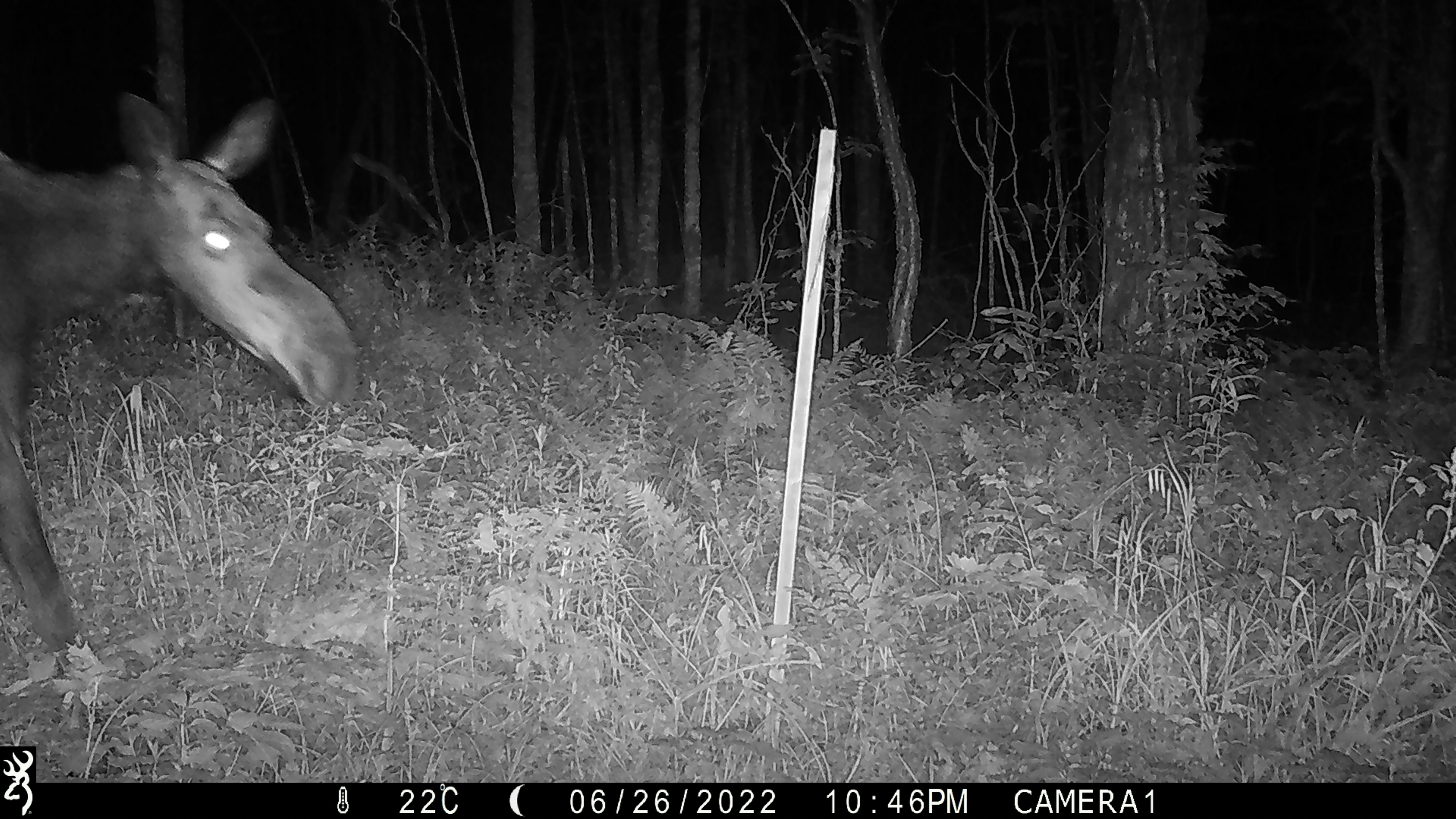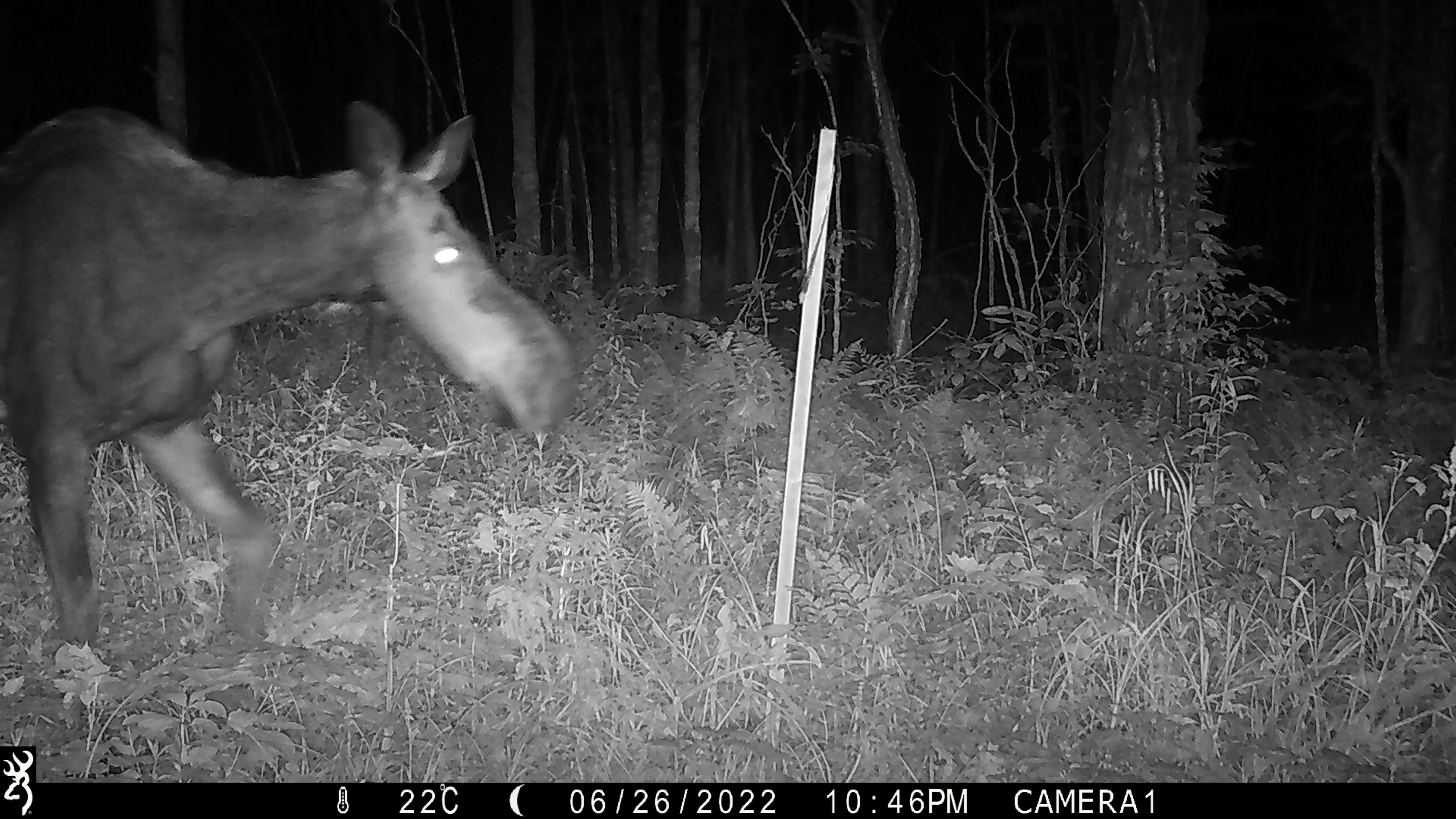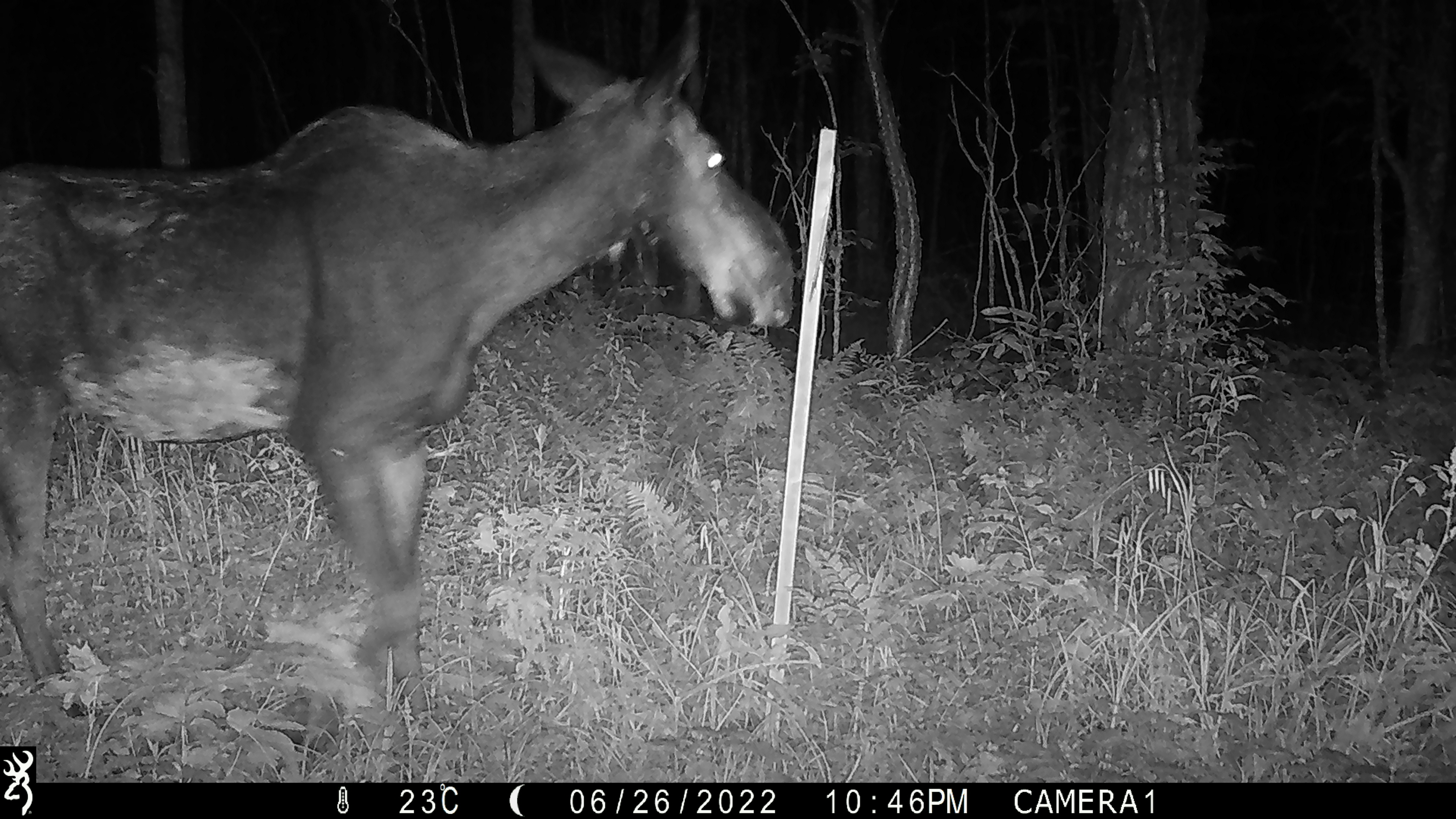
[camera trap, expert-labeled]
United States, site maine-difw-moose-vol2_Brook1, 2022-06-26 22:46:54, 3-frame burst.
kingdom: Animalia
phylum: Chordata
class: Mammalia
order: Artiodactyla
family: Cervidae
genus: Alces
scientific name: Alces alces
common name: moose